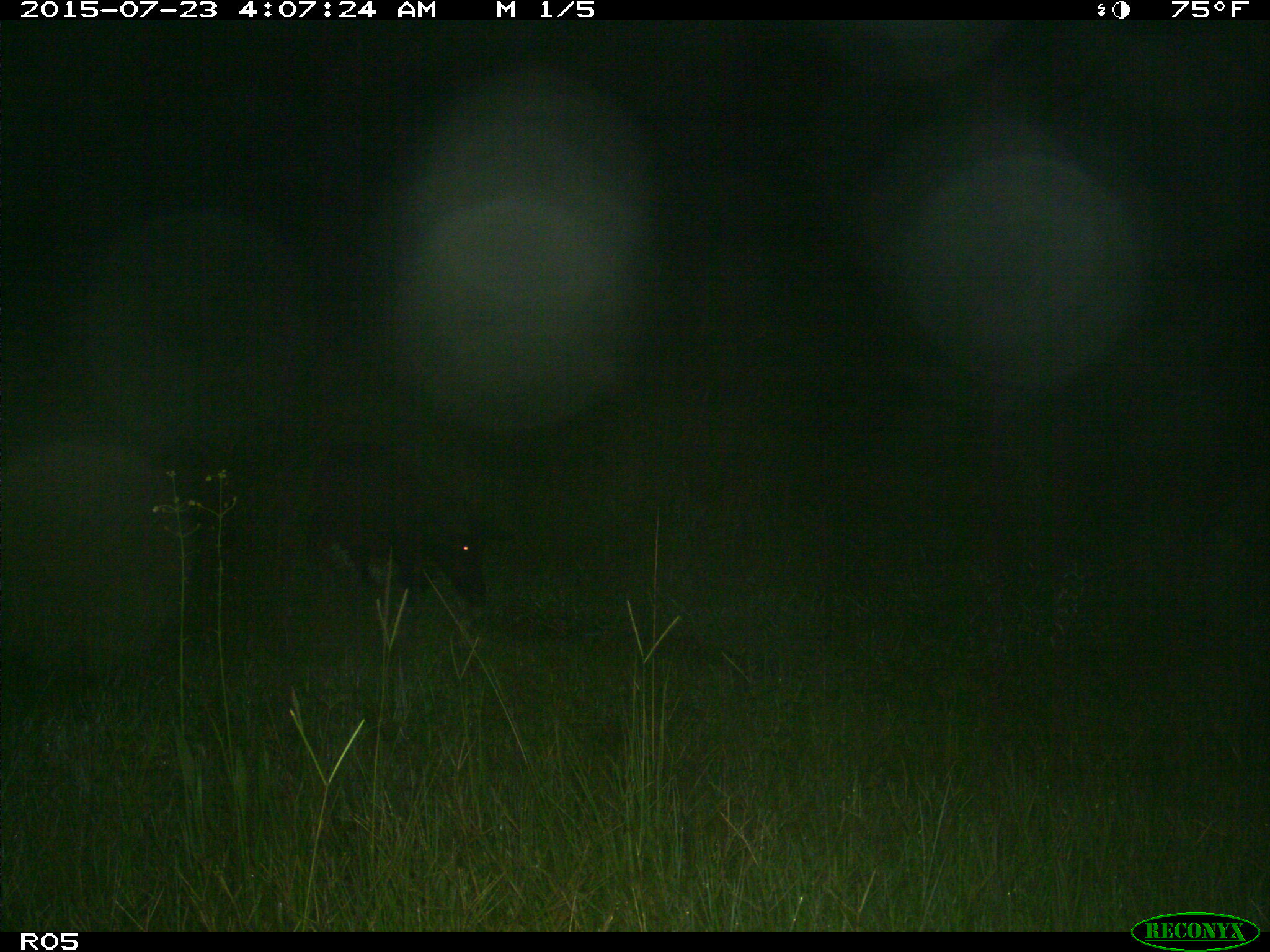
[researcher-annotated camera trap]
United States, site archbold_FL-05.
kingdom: Animalia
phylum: Chordata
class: Mammalia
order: Artiodactyla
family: Suidae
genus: Sus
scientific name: Sus scrofa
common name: wild boar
Sus scrofa (wild boar).